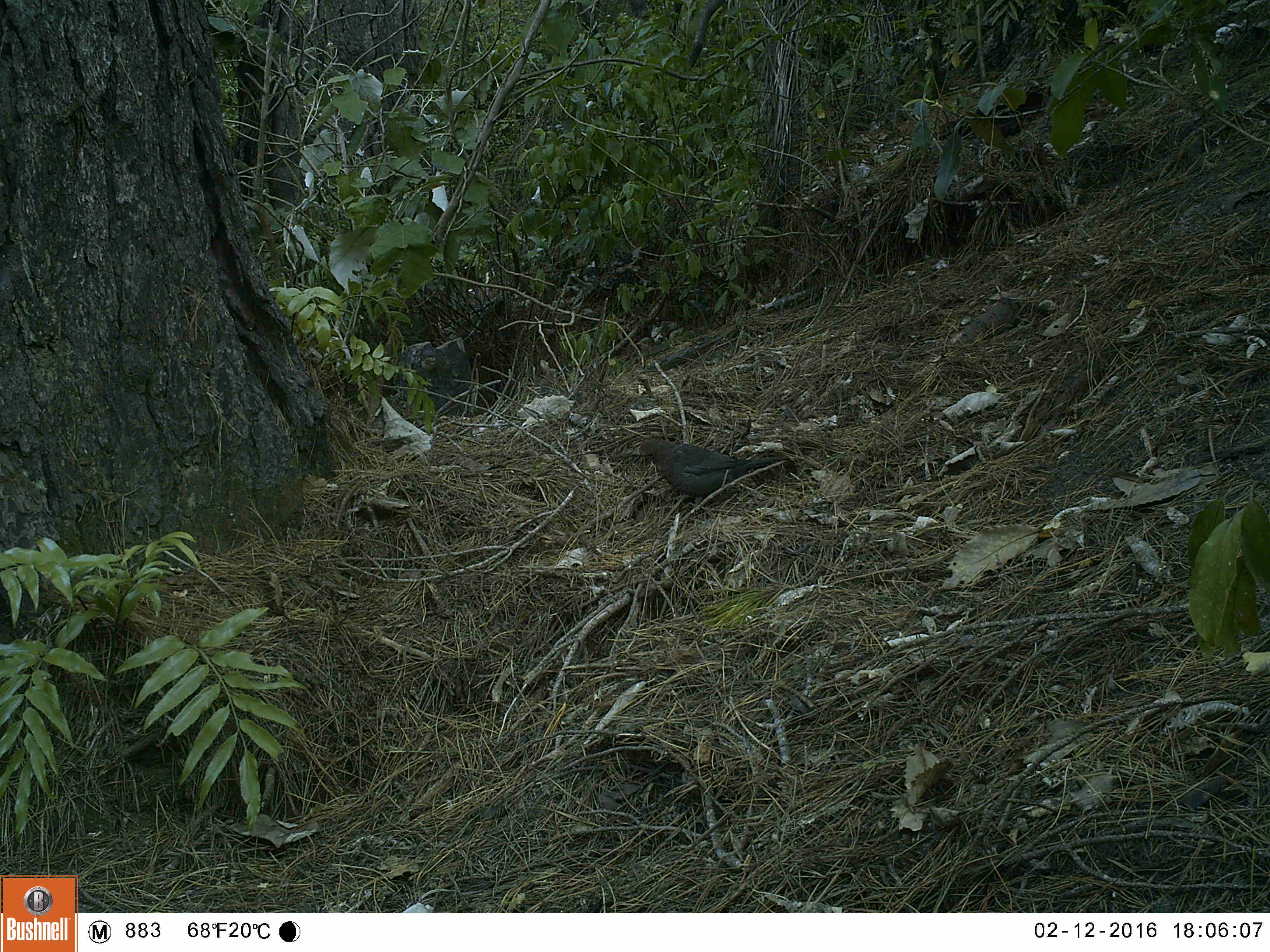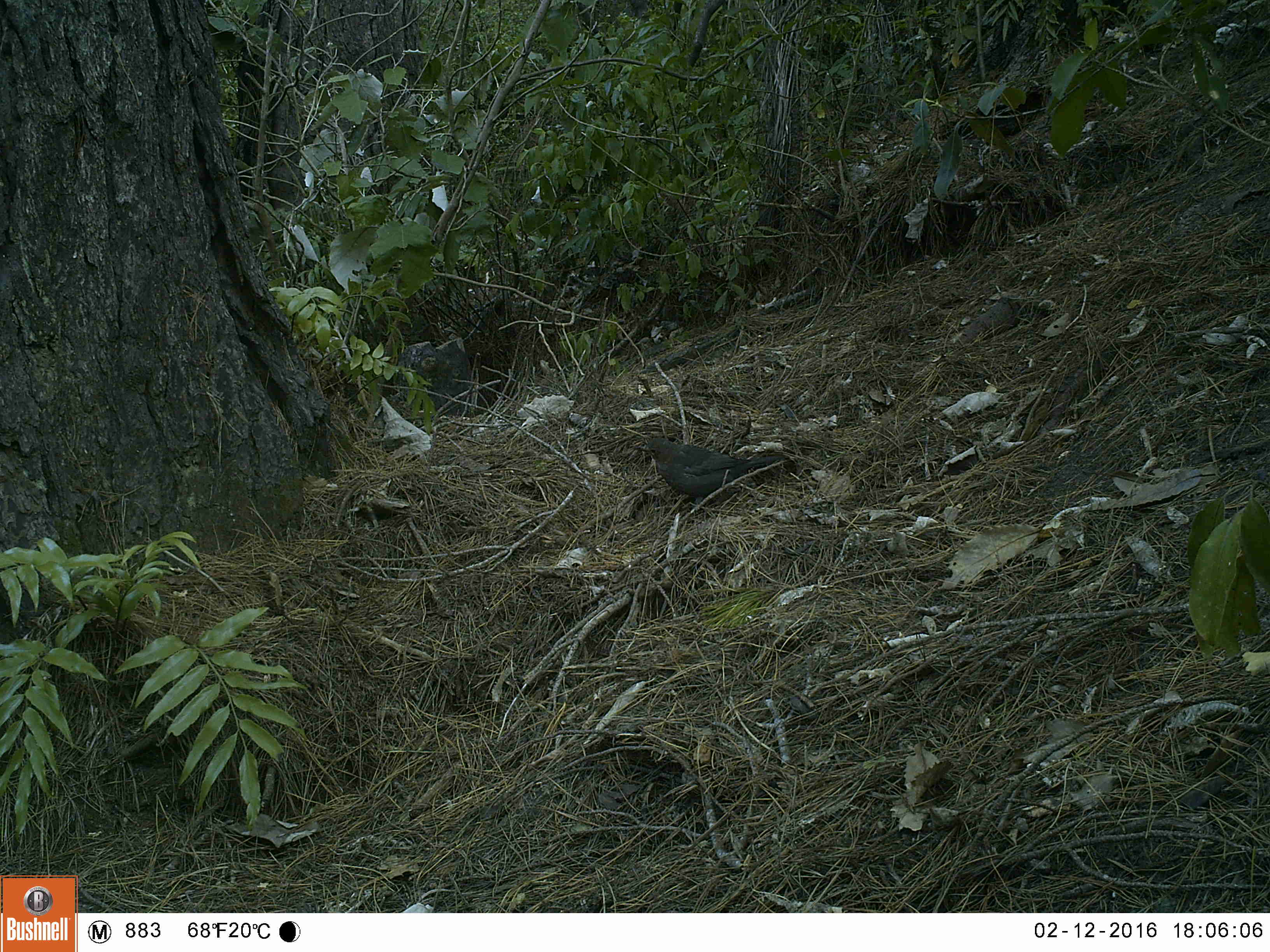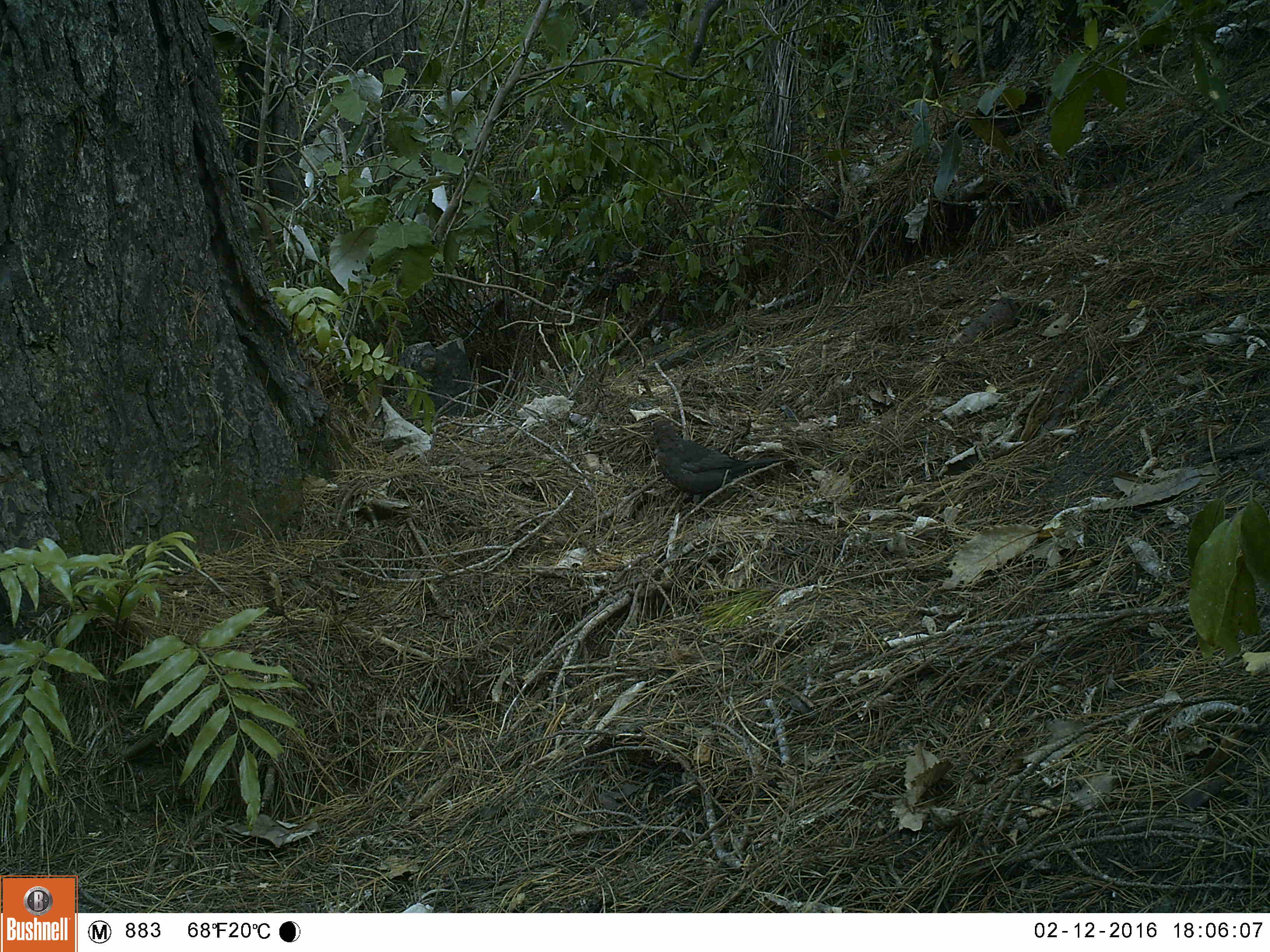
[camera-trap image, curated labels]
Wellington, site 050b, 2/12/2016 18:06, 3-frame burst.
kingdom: Animalia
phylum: Chordata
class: Aves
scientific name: Aves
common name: bird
Bird (Aves).